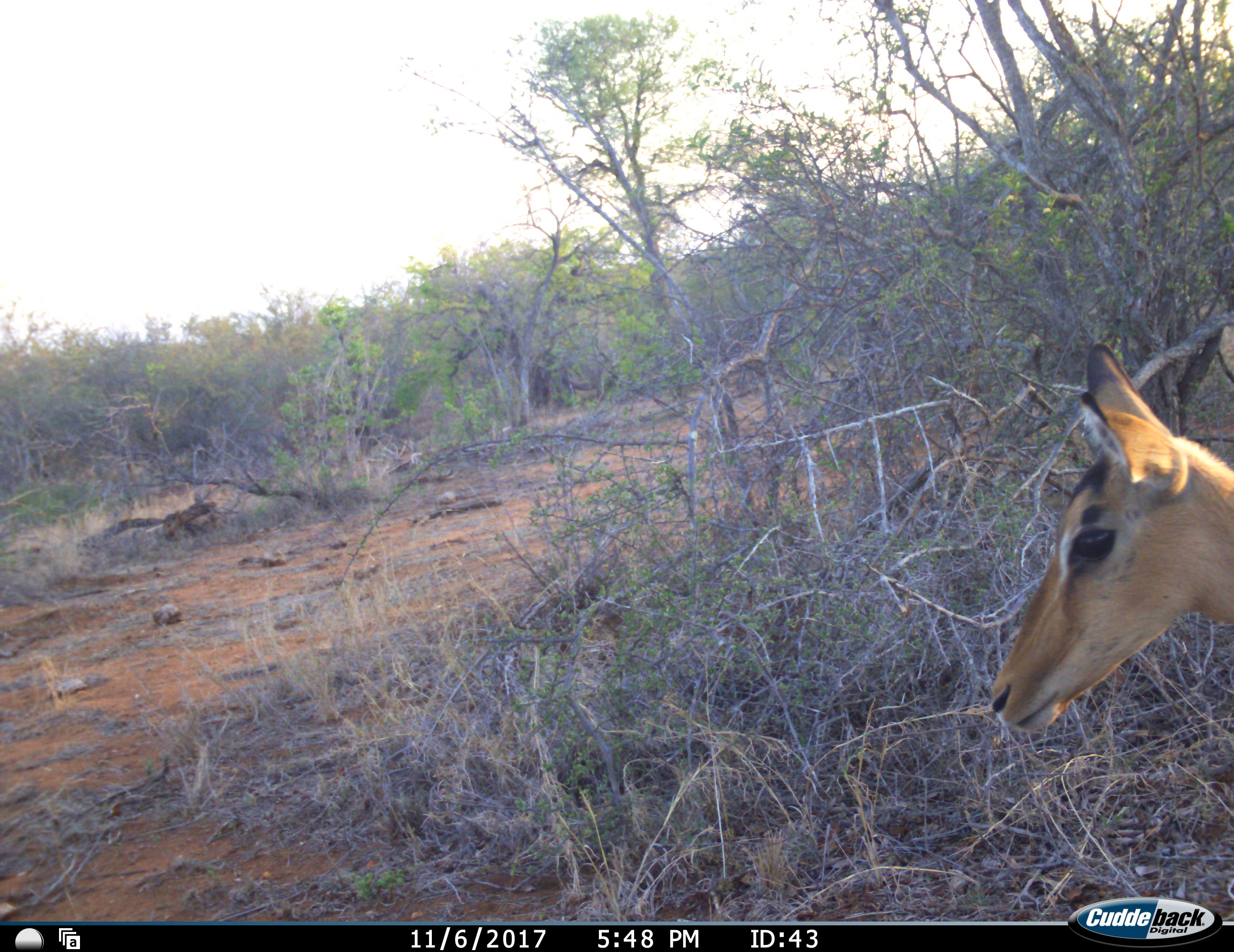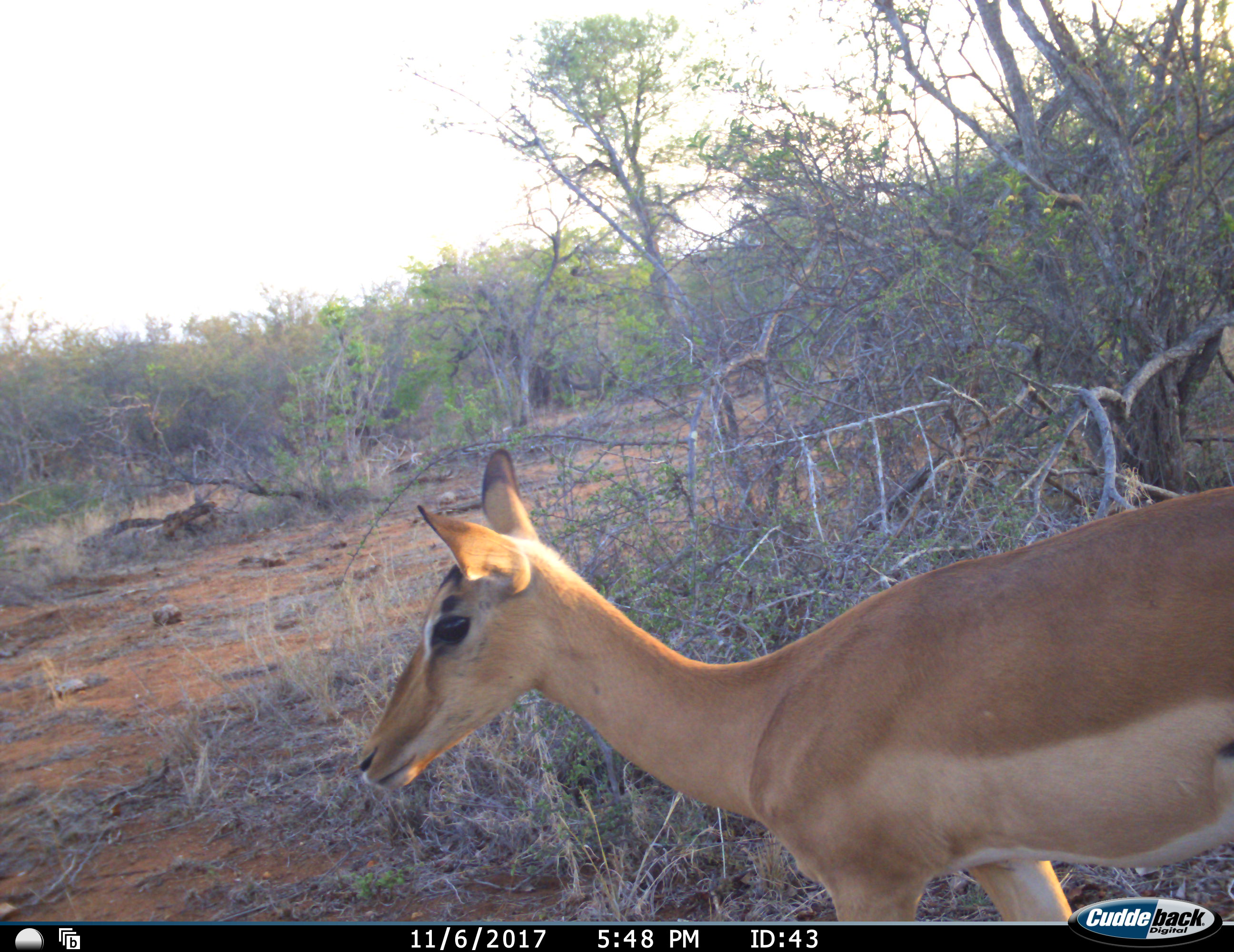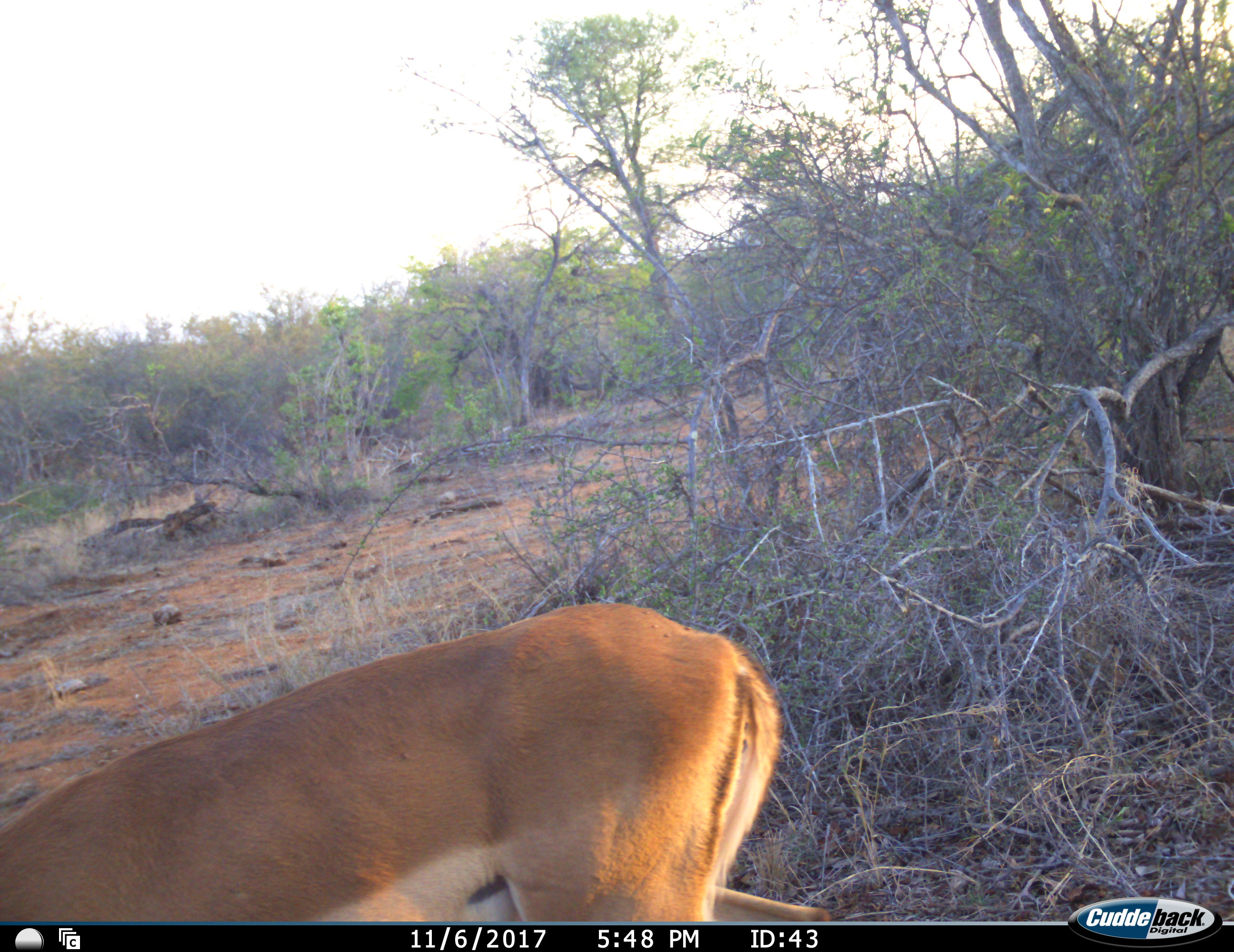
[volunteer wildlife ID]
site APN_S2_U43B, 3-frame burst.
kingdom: Animalia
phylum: Chordata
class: Mammalia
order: Artiodactyla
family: Bovidae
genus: Aepyceros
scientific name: Aepyceros melampus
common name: impala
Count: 1.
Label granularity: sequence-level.